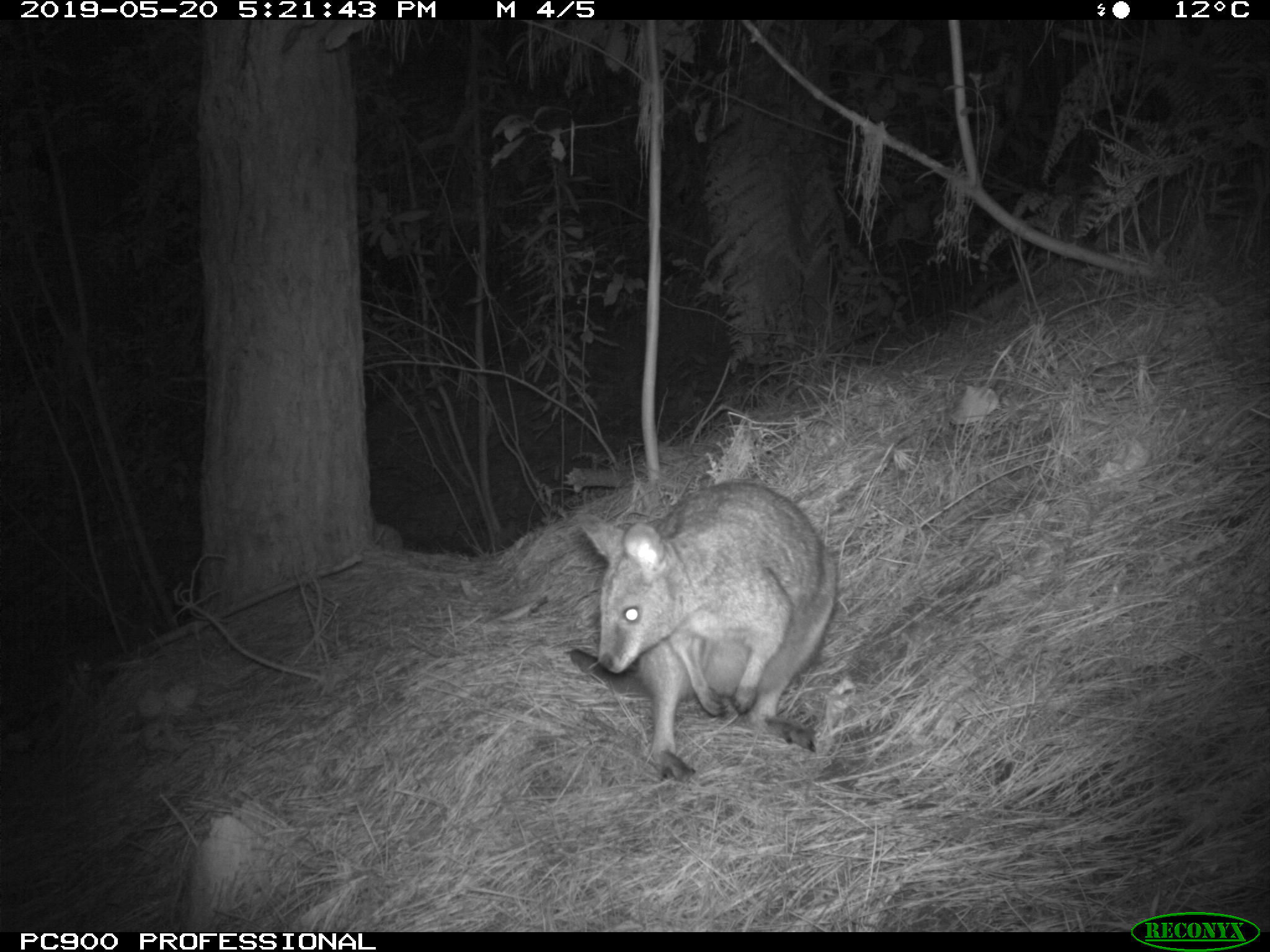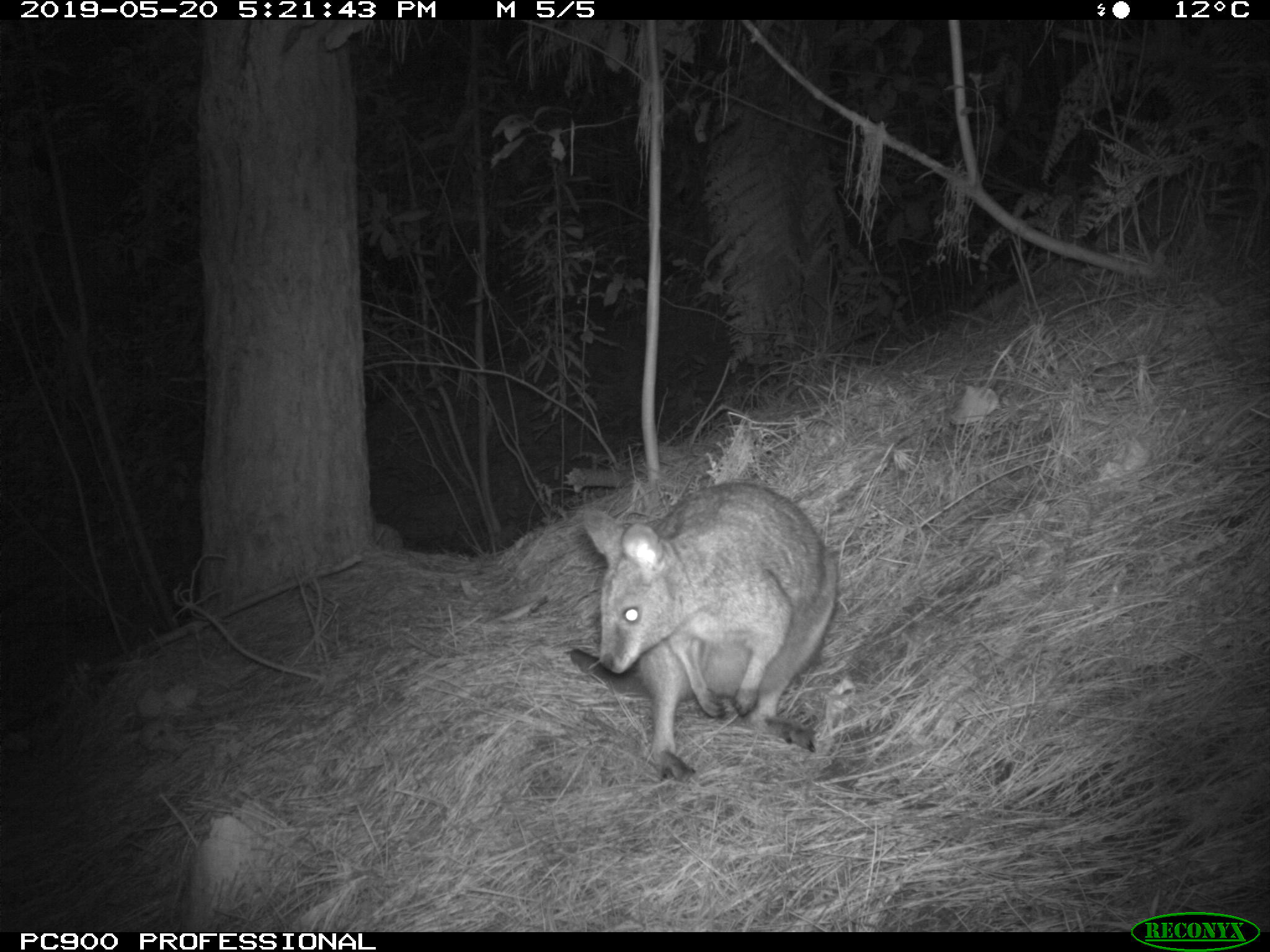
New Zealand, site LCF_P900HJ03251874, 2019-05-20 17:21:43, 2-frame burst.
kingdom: Animalia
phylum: Chordata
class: Mammalia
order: Diprotodontia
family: Macropodidae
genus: Notamacropus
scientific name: Notamacropus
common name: wallaby